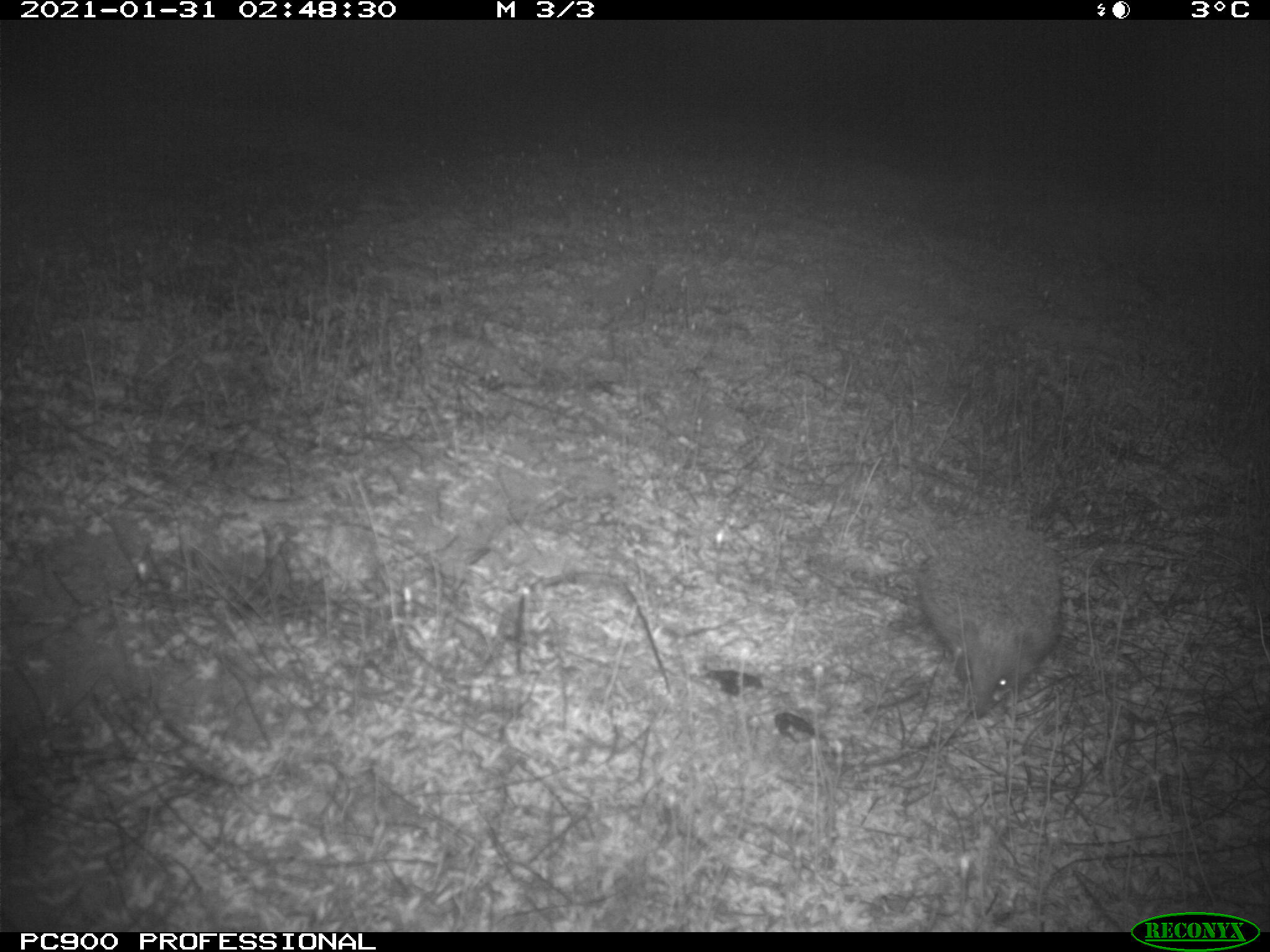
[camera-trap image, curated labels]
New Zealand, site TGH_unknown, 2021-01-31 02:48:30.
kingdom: Animalia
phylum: Chordata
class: Mammalia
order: Eulipotyphla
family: Erinaceidae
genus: Erinaceus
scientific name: Erinaceus europaeus europaeus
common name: european hedgehog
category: hedgehog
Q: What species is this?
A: Hedgehog (european hedgehog) (Erinaceus europaeus europaeus).